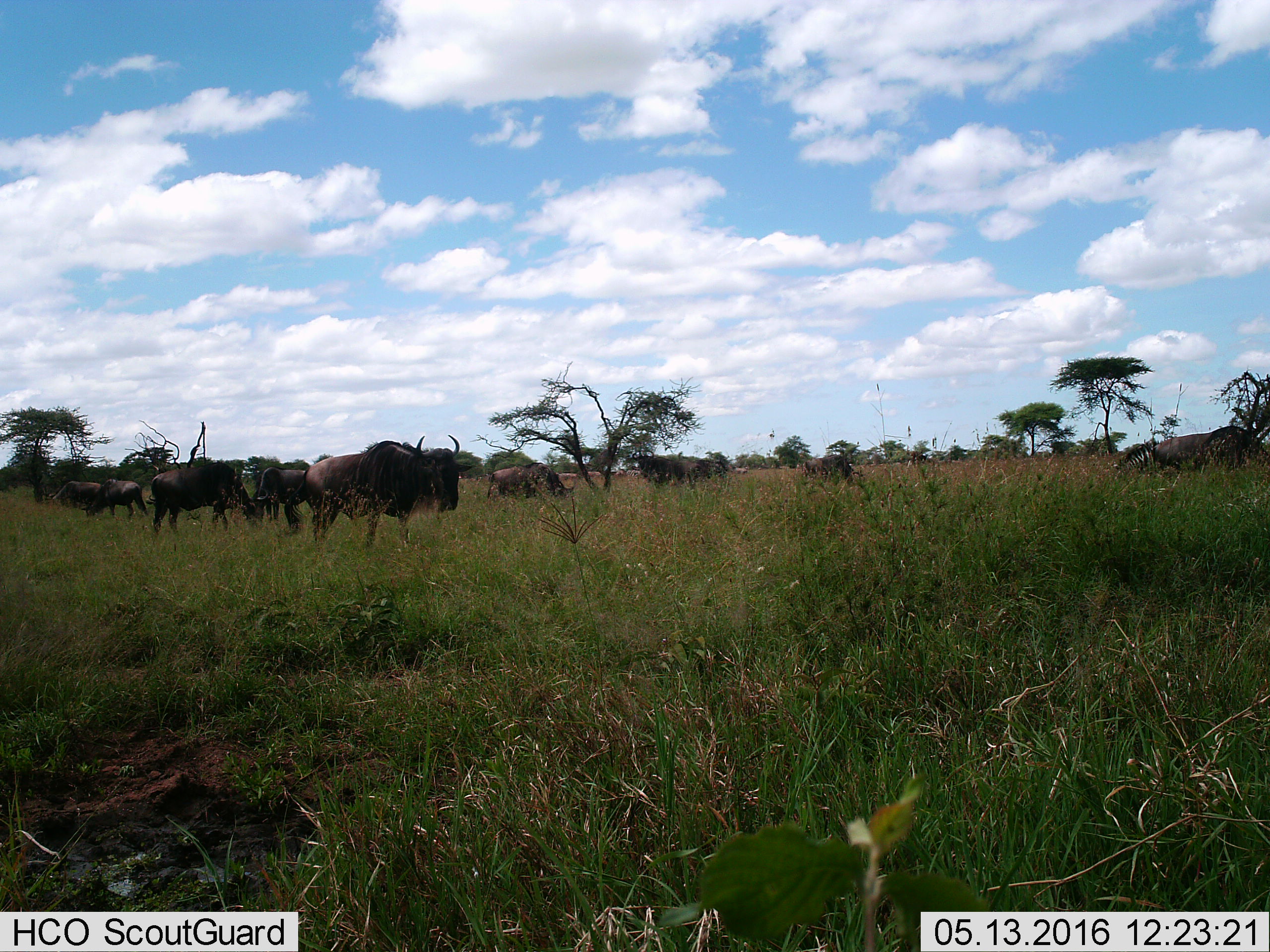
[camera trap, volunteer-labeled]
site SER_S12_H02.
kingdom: Animalia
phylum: Chordata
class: Mammalia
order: Artiodactyla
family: Bovidae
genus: Connochaetes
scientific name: Connochaetes taurinus taurinus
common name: blue wildebeest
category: wildebeestblue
Wildebeestblue (blue wildebeest) (Connochaetes taurinus taurinus), count 11-50. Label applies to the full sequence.